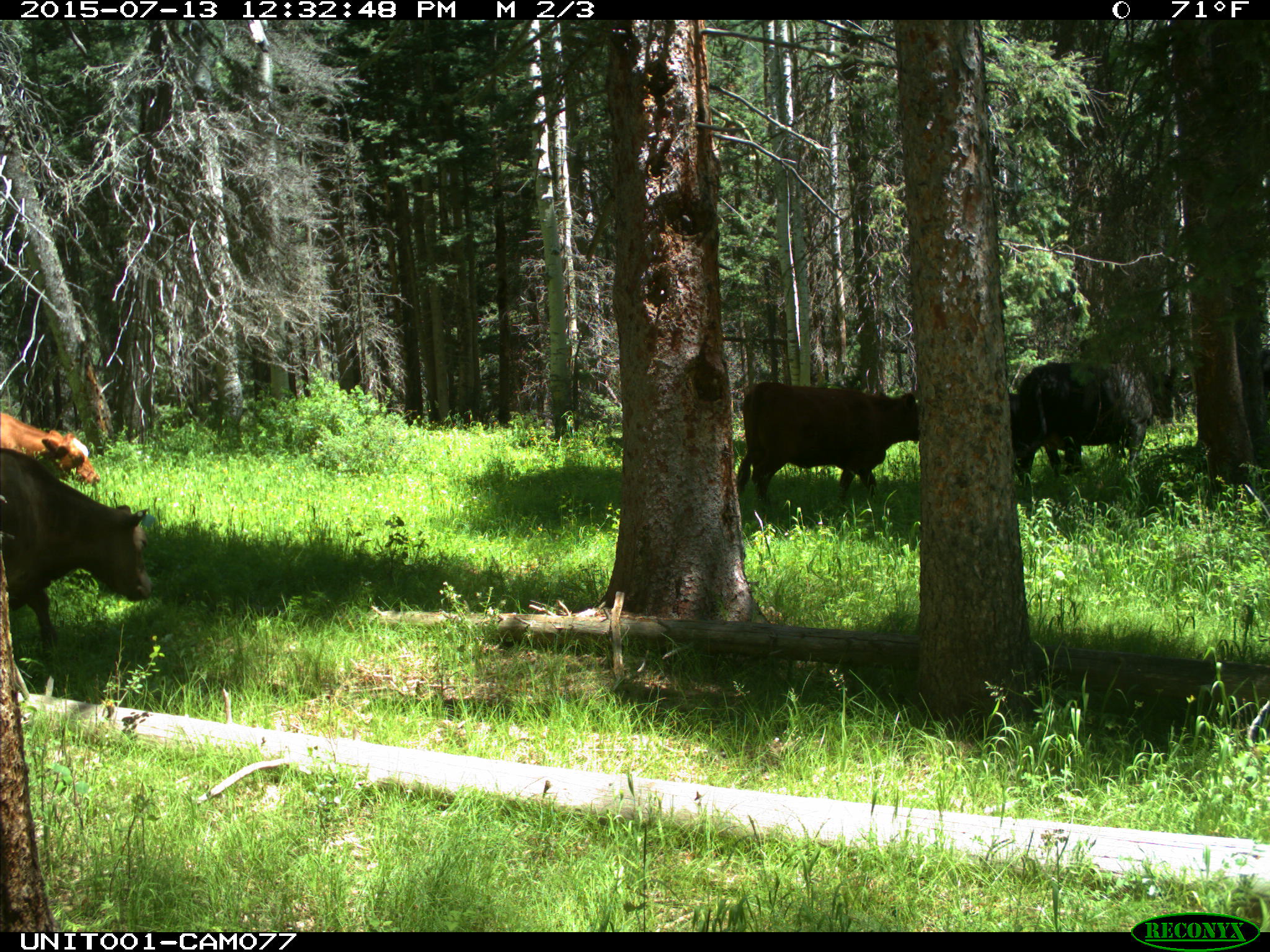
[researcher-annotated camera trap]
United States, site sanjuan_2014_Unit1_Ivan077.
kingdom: Animalia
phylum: Chordata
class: Mammalia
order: Artiodactyla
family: Bovidae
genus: Bos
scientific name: Bos taurus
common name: domestic cow